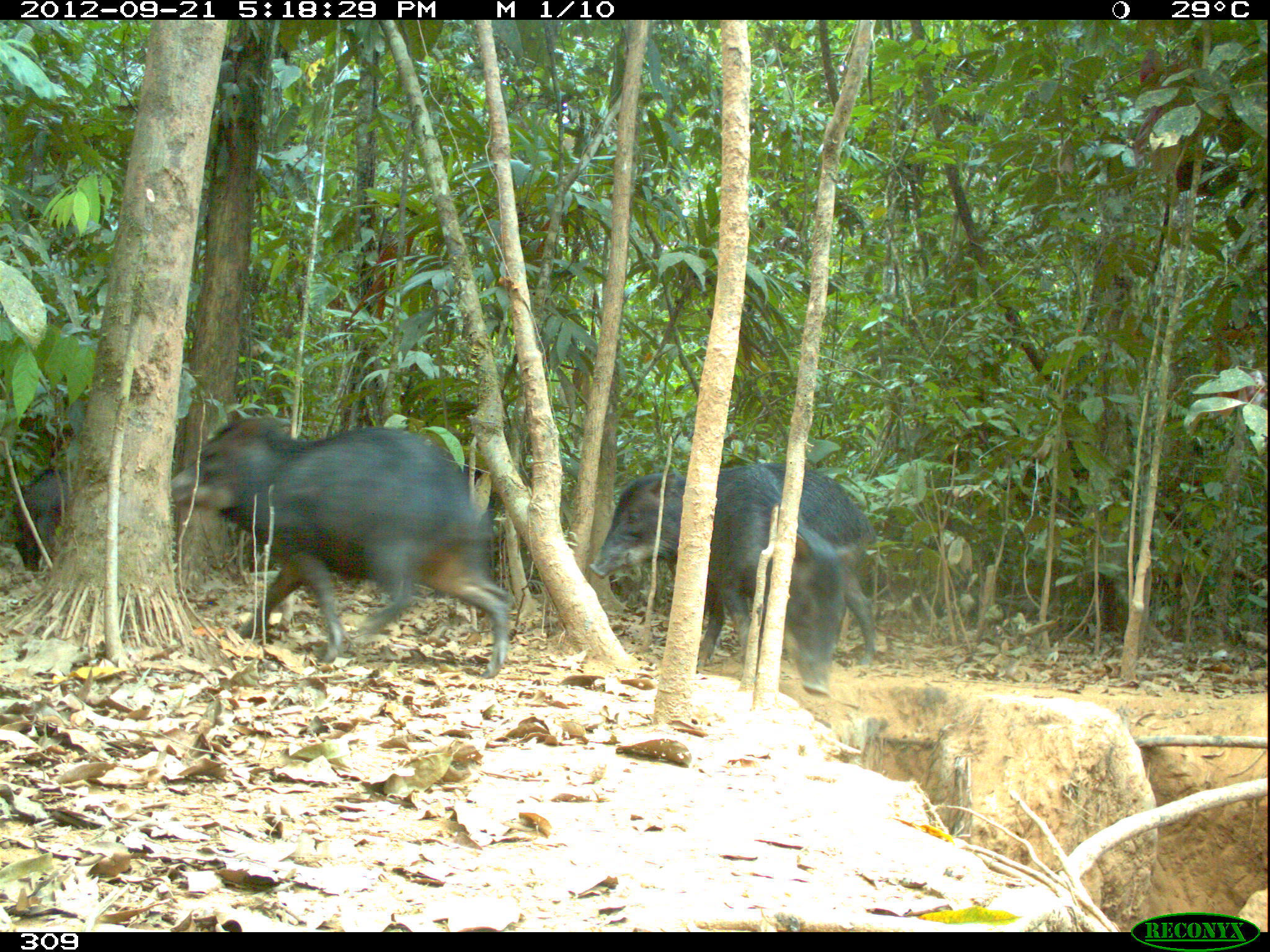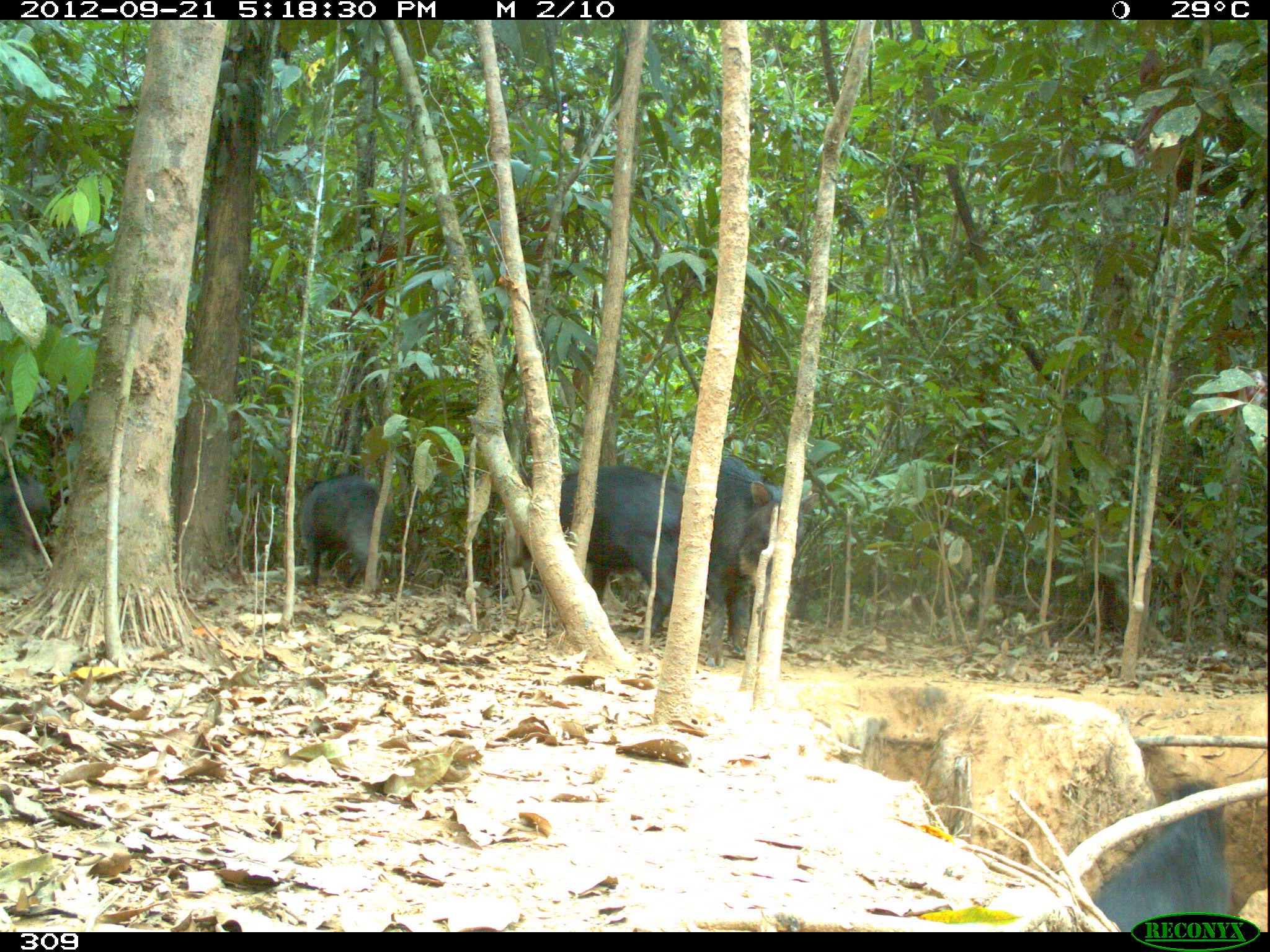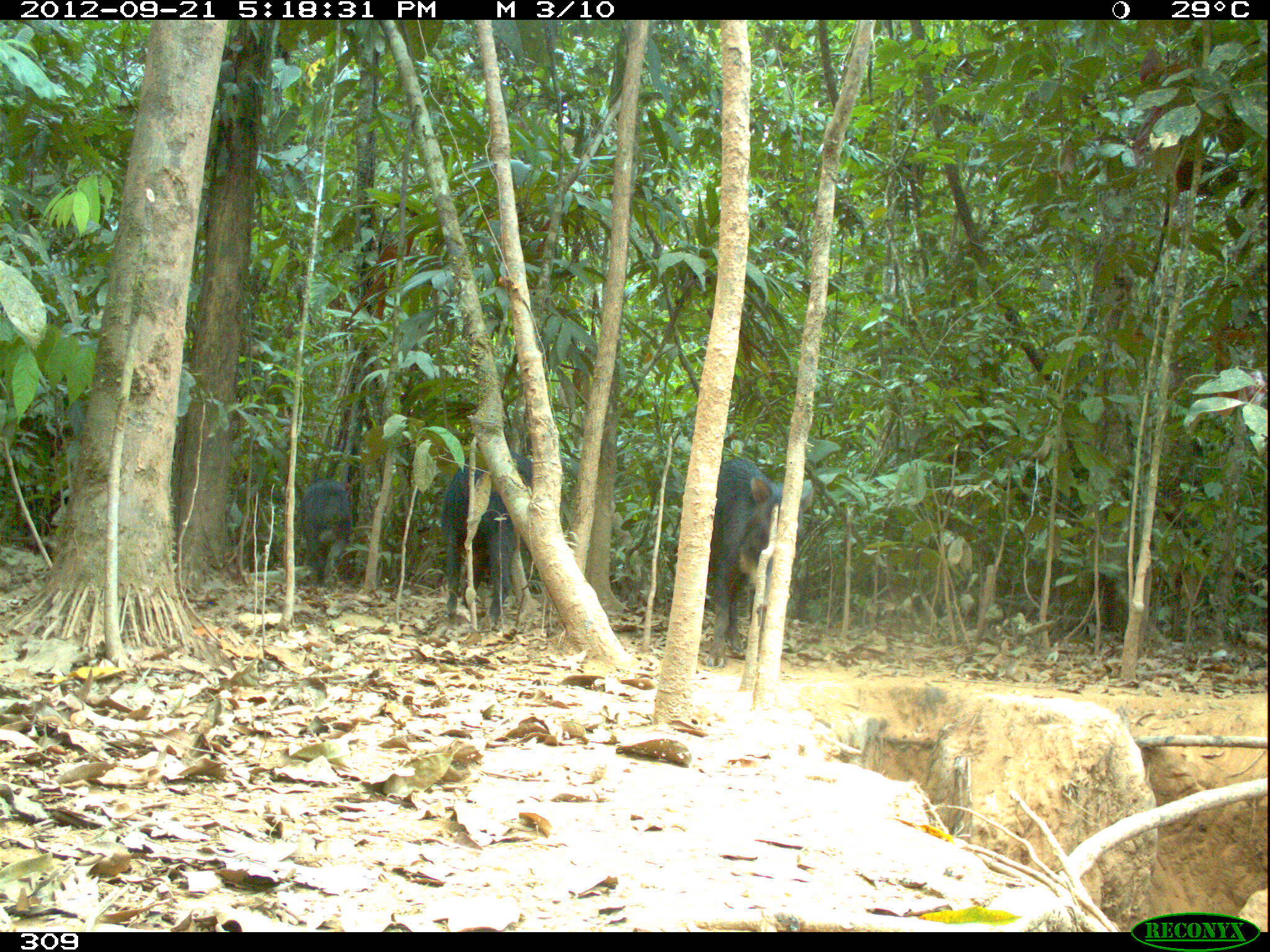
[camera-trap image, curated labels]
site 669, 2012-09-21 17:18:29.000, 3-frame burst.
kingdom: Animalia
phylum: Chordata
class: Mammalia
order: Artiodactyla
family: Tayassuidae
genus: Tayassu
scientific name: Tayassu pecari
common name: white-lipped peccary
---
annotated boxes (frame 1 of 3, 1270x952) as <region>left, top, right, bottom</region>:
tayassu pecari: <region>170, 415, 512, 676</region>; <region>588, 461, 876, 664</region>; <region>695, 503, 852, 696</region>; <region>11, 463, 70, 576</region>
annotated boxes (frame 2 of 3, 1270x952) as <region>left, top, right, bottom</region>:
tayassu pecari: <region>510, 465, 683, 639</region>; <region>702, 455, 817, 666</region>; <region>1090, 782, 1228, 929</region>; <region>299, 473, 395, 584</region>; <region>2, 473, 48, 555</region>